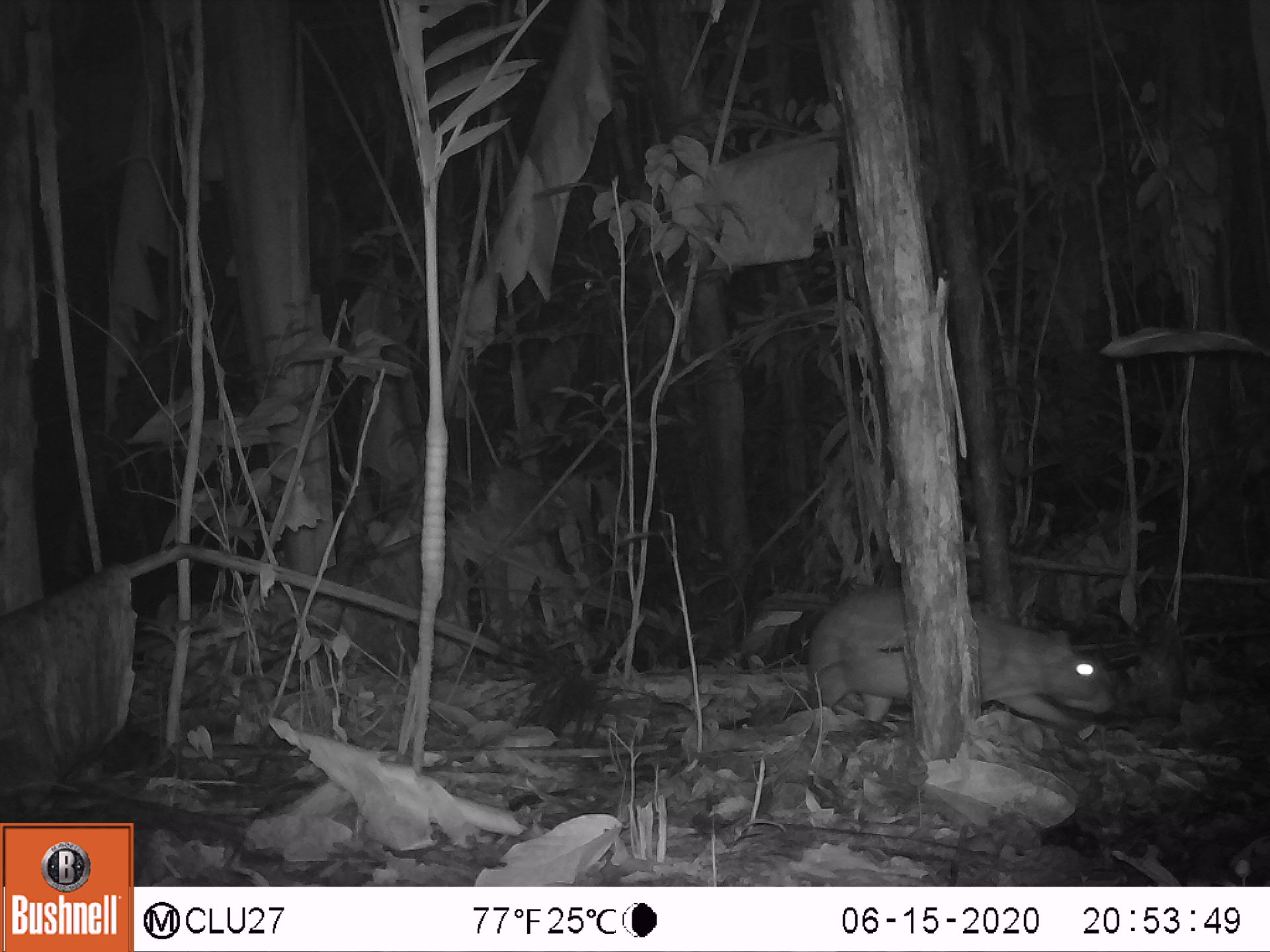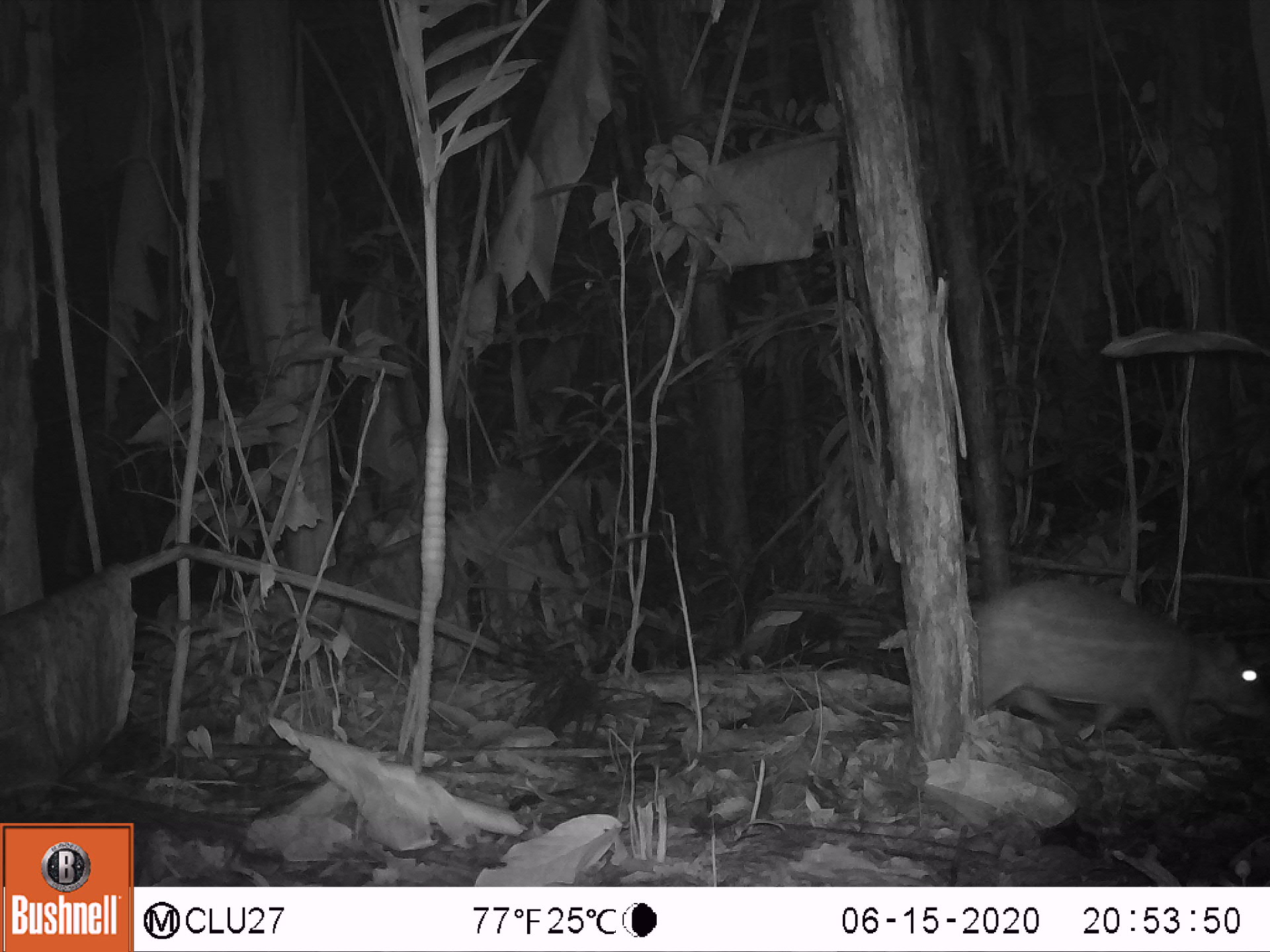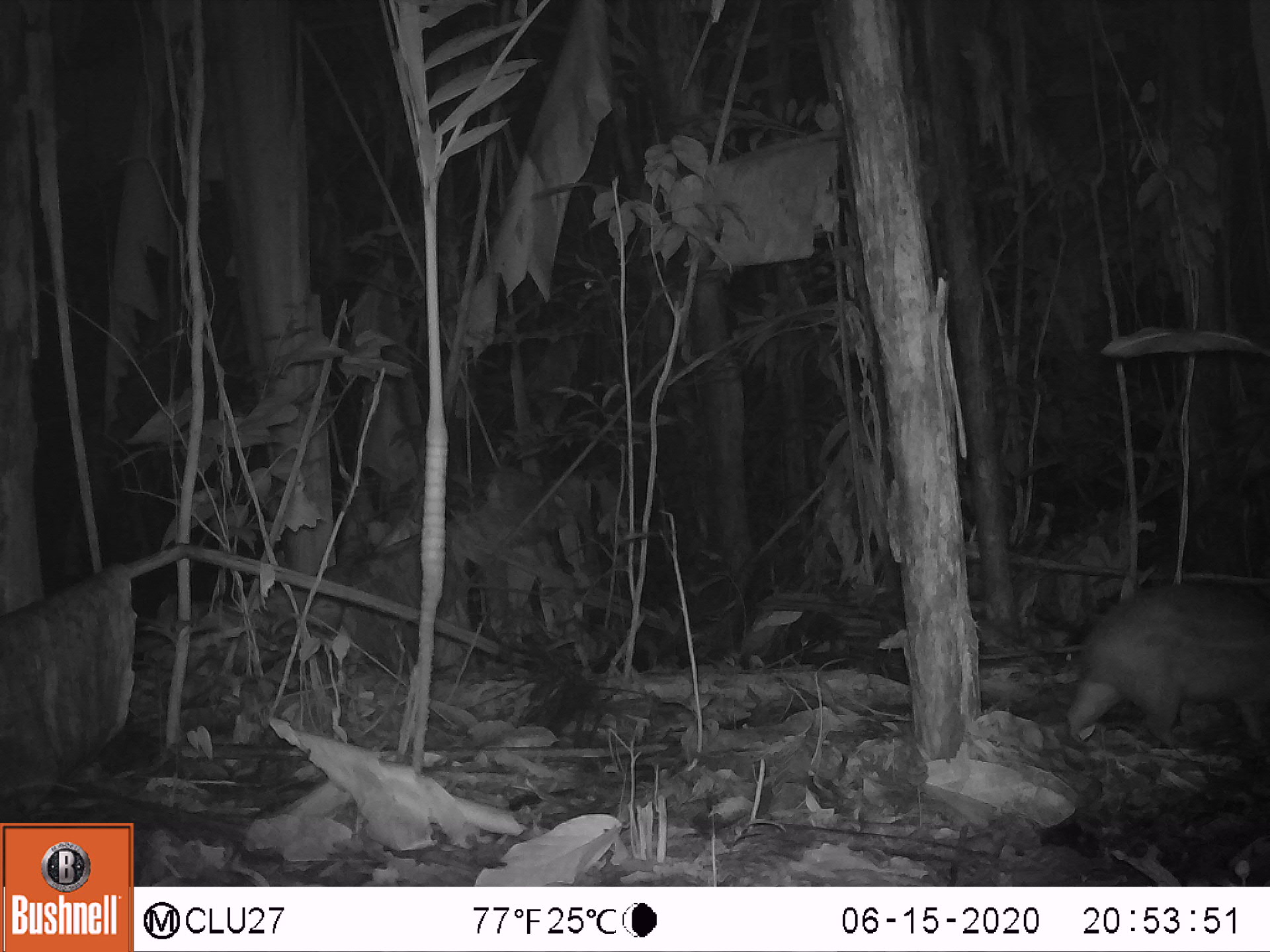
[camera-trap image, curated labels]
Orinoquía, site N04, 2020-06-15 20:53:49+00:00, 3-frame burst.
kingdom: Animalia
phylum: Chordata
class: Mammalia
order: Rodentia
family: Cuniculidae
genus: Cuniculus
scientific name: Cuniculus paca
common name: spotted paca